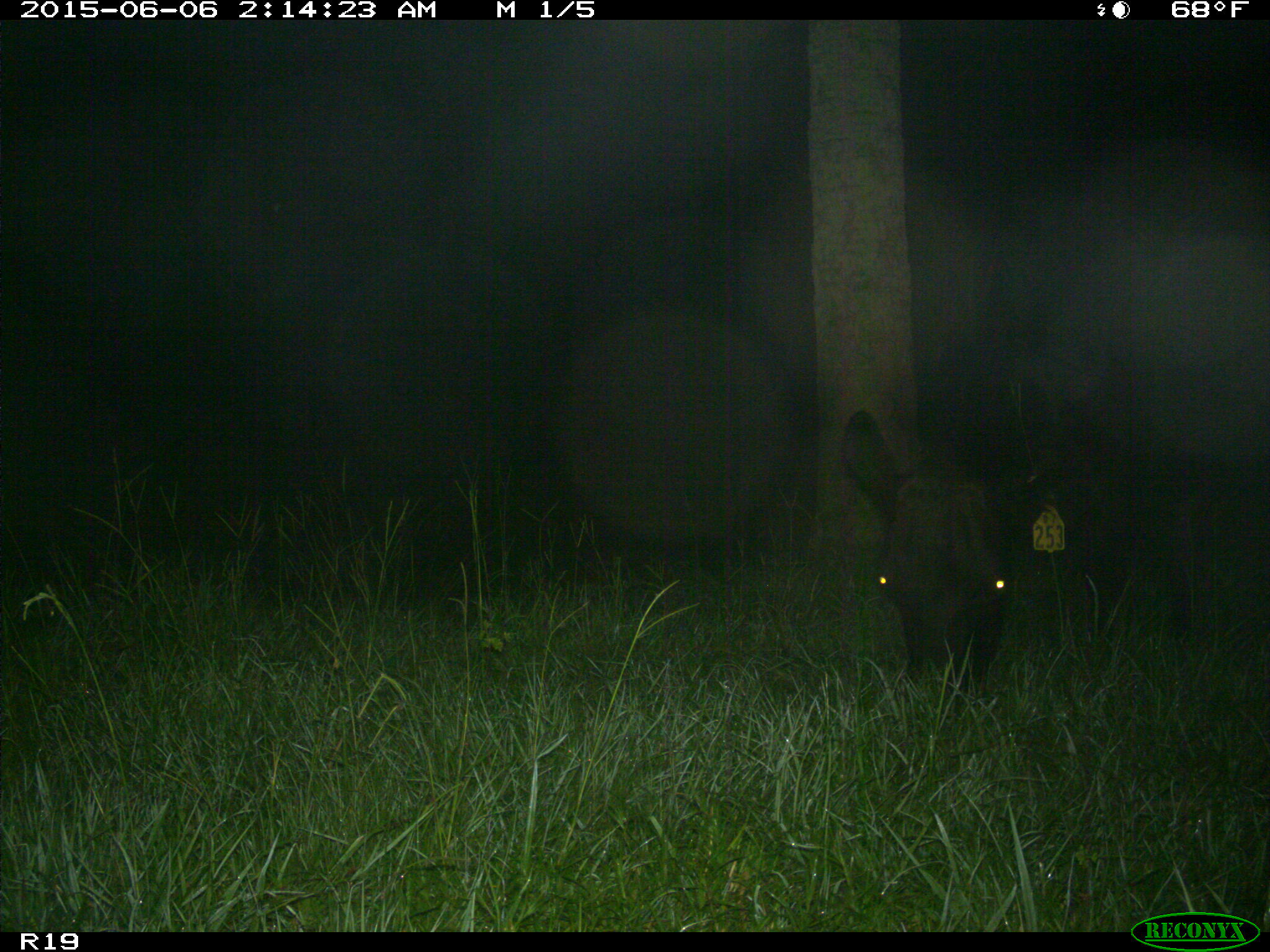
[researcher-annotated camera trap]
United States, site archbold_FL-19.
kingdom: Animalia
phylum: Chordata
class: Mammalia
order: Artiodactyla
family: Bovidae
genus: Bos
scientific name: Bos taurus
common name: domestic cow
Bos taurus (domestic cow).